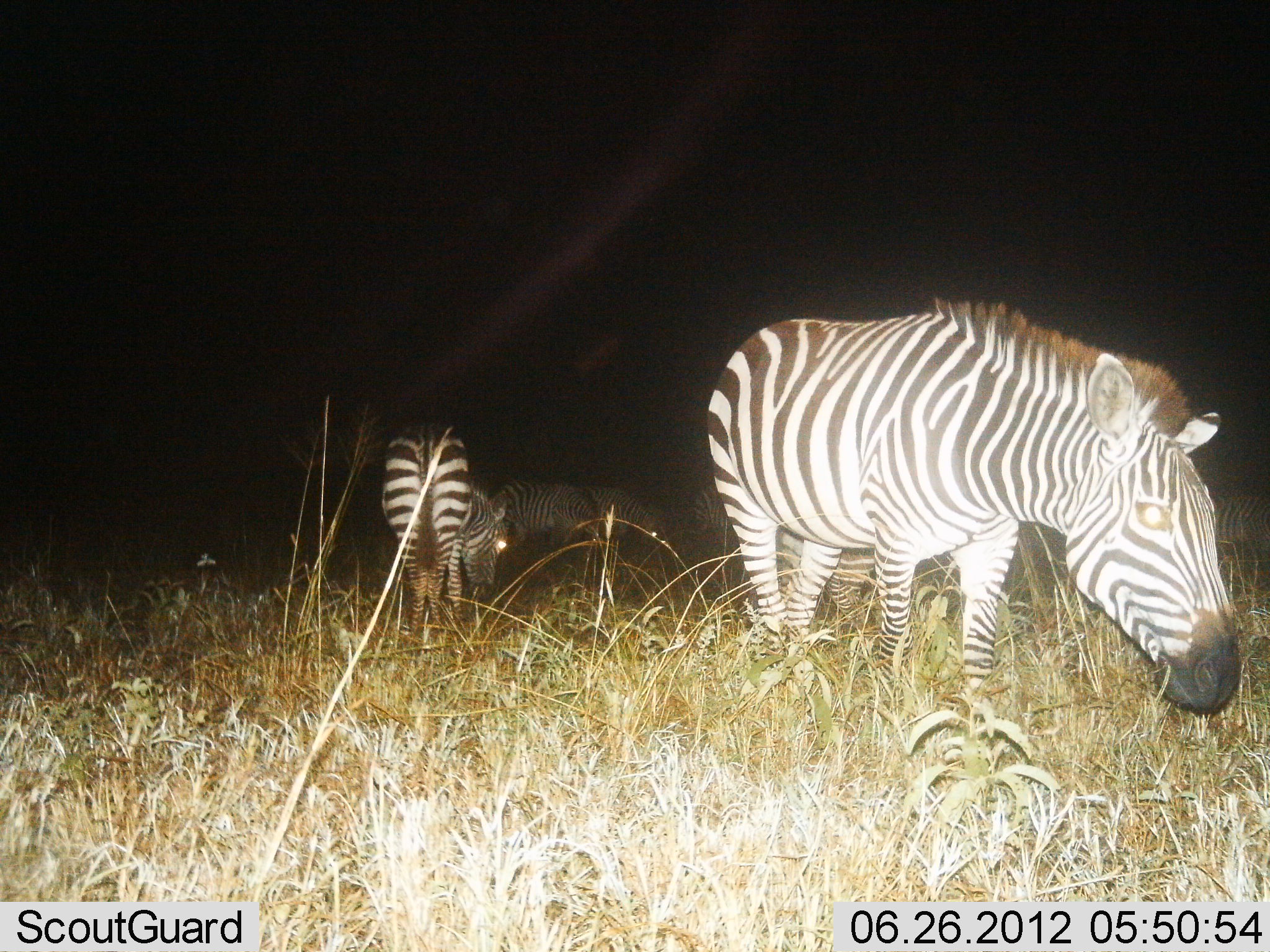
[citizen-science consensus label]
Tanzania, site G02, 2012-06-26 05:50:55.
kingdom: Animalia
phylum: Chordata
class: Mammalia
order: Perissodactyla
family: Equidae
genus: Equus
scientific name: Equus quagga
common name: plains zebra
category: zebra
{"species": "zebra (plains zebra) (Equus quagga)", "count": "4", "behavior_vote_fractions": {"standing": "40%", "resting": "0%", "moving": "0%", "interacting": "0%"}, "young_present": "0%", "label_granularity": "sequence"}